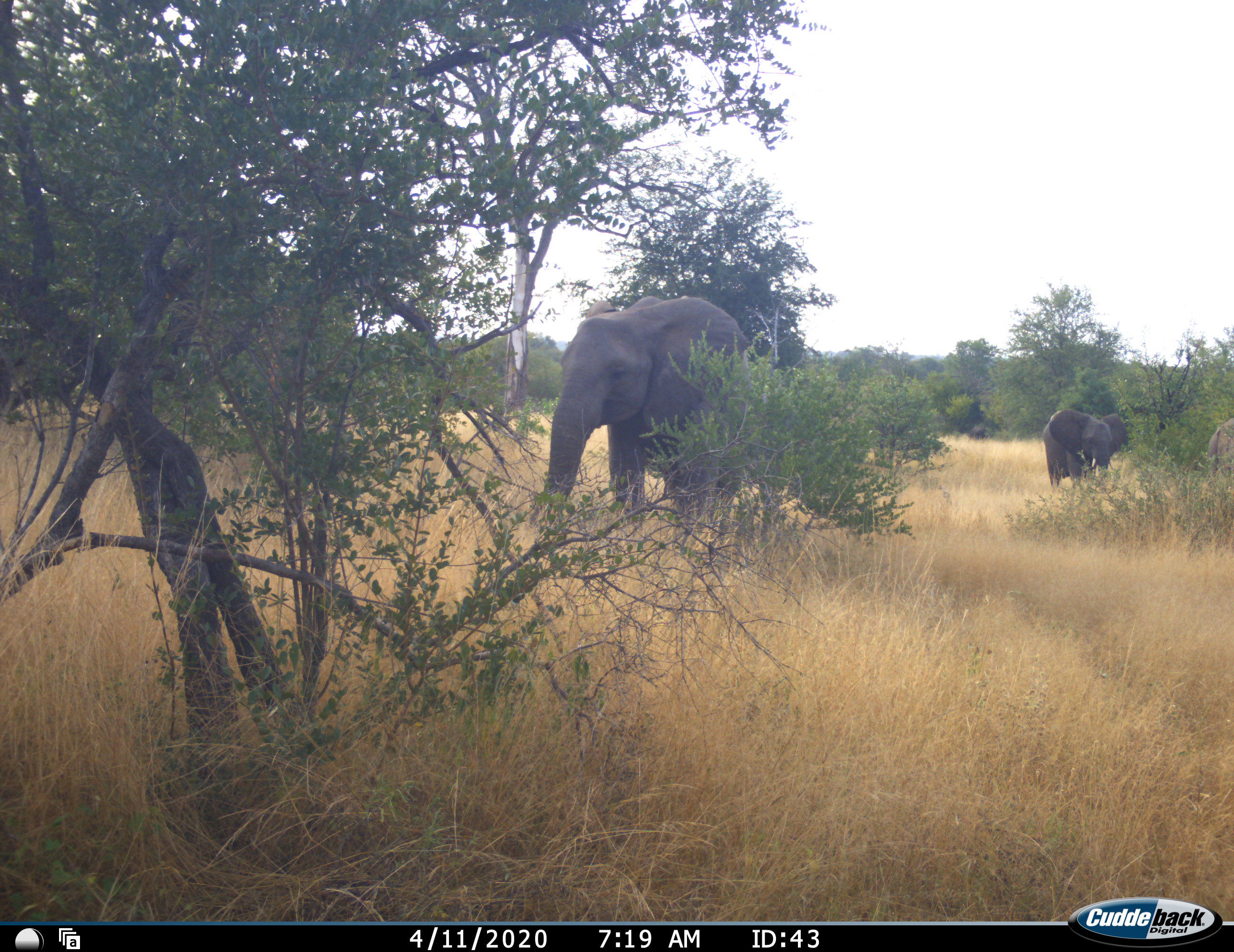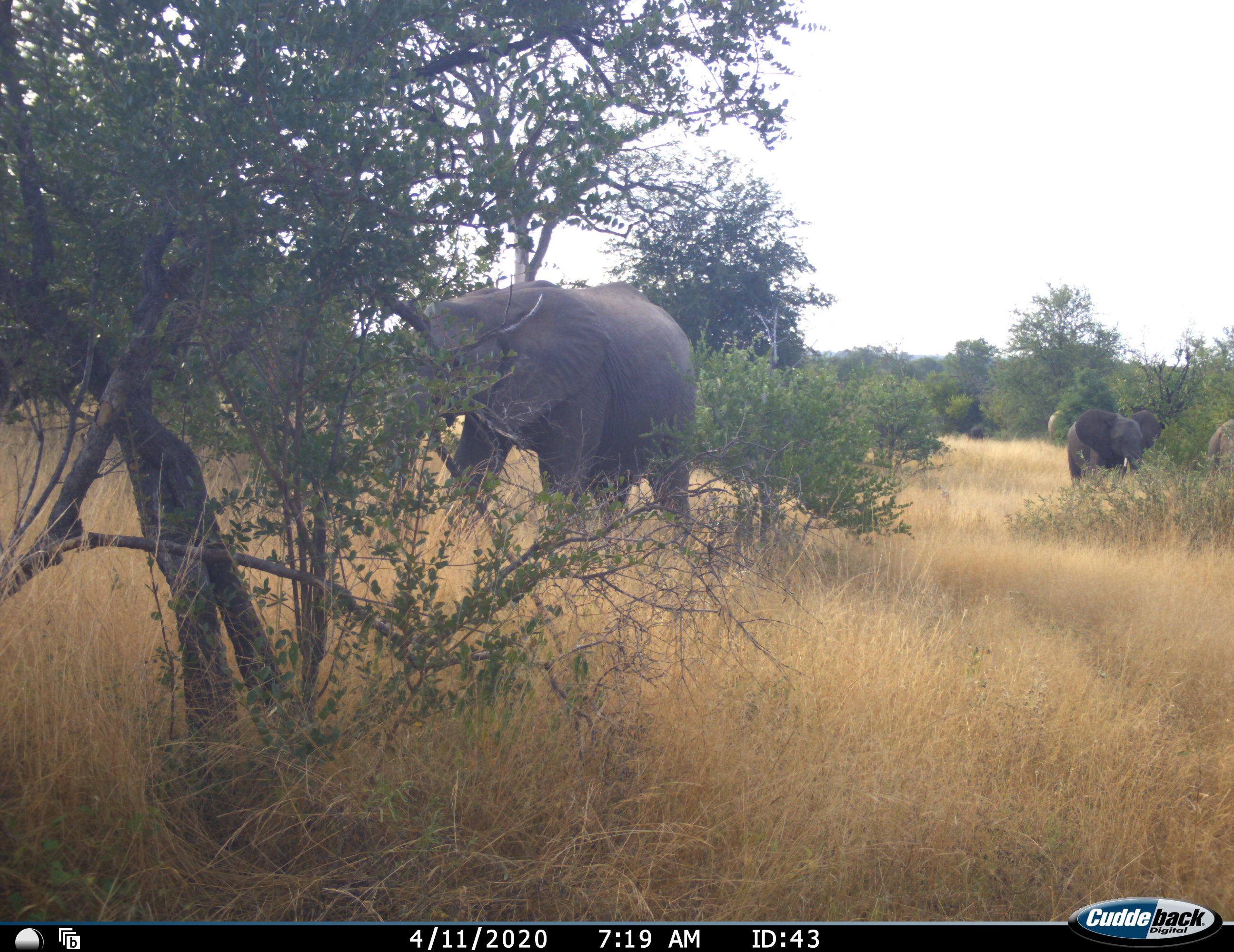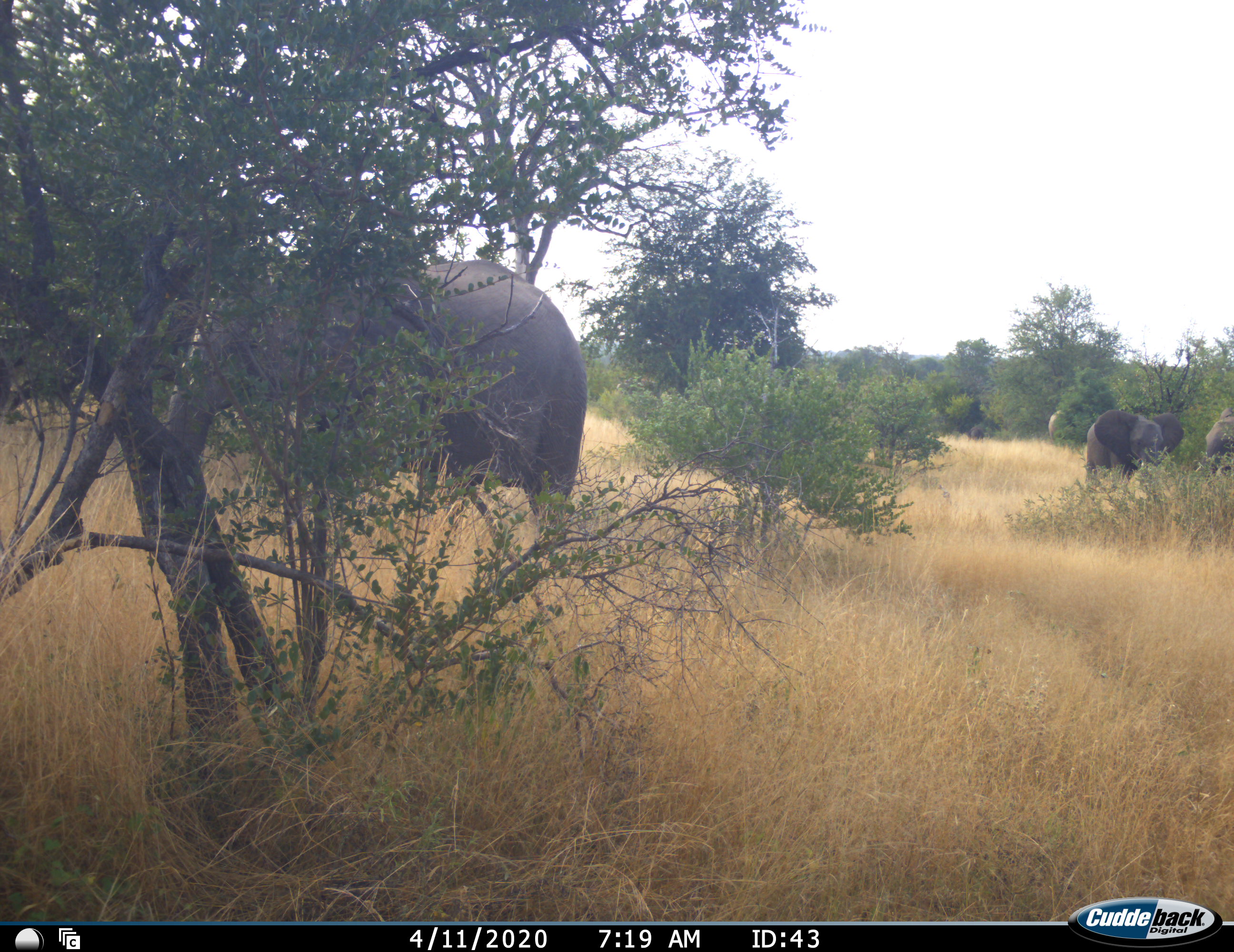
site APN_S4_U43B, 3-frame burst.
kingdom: Animalia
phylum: Chordata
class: Mammalia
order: Proboscidea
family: Elephantidae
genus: Loxodonta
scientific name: Loxodonta africana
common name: african bush elephant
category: elephant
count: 3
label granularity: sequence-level